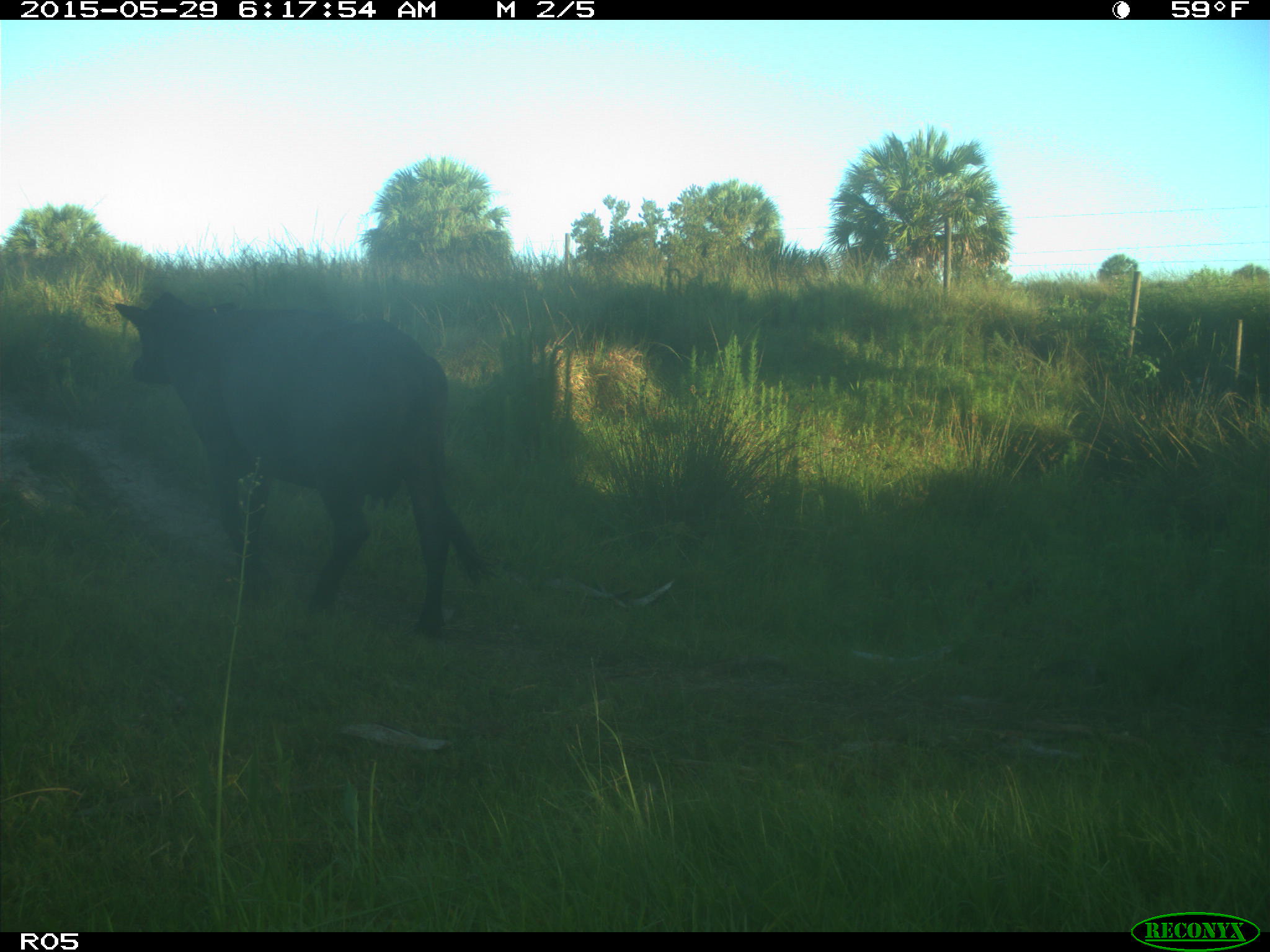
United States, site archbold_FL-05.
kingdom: Animalia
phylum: Chordata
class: Mammalia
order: Artiodactyla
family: Bovidae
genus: Bos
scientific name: Bos taurus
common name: domestic cow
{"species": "Bos taurus (domestic cow)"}